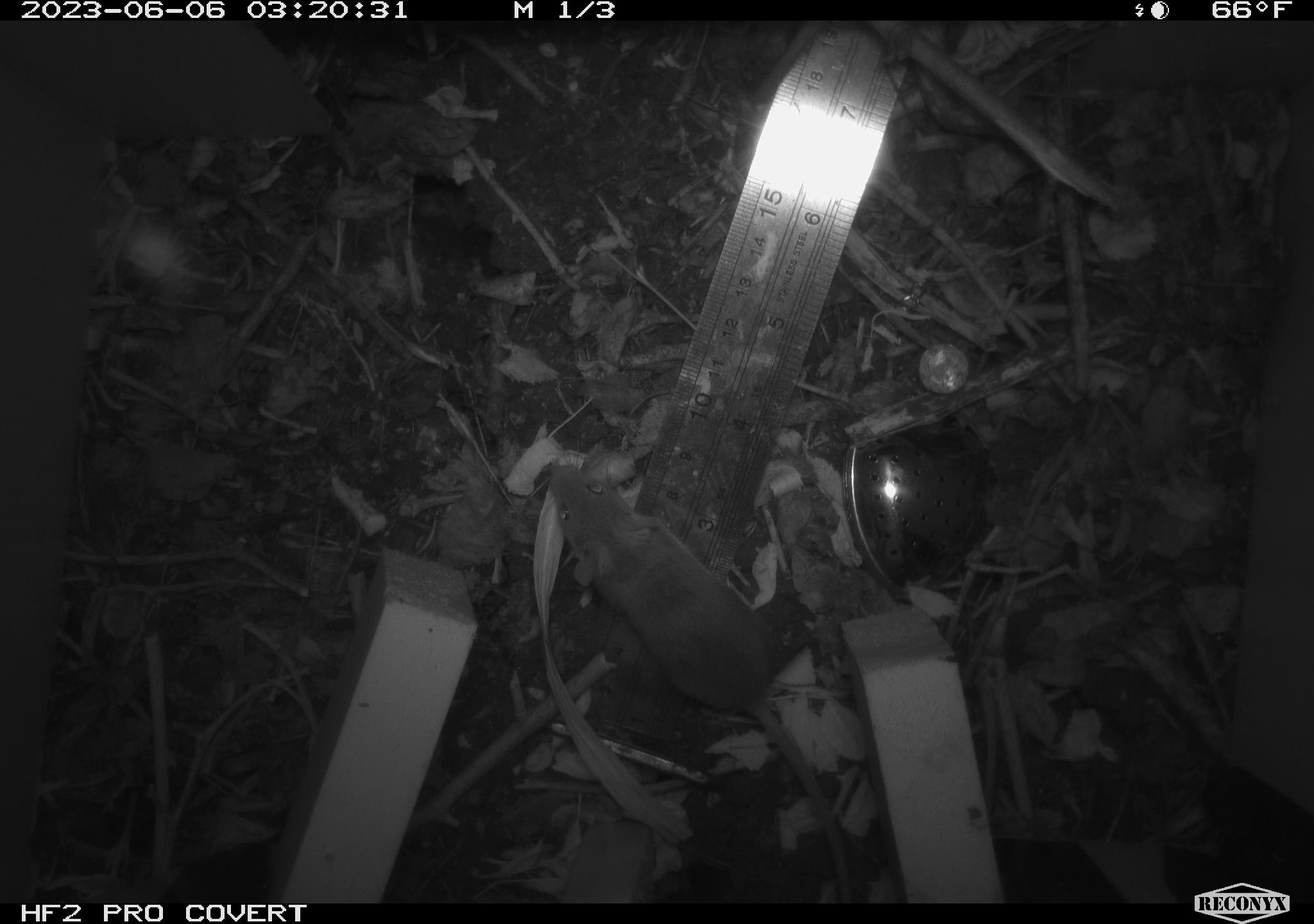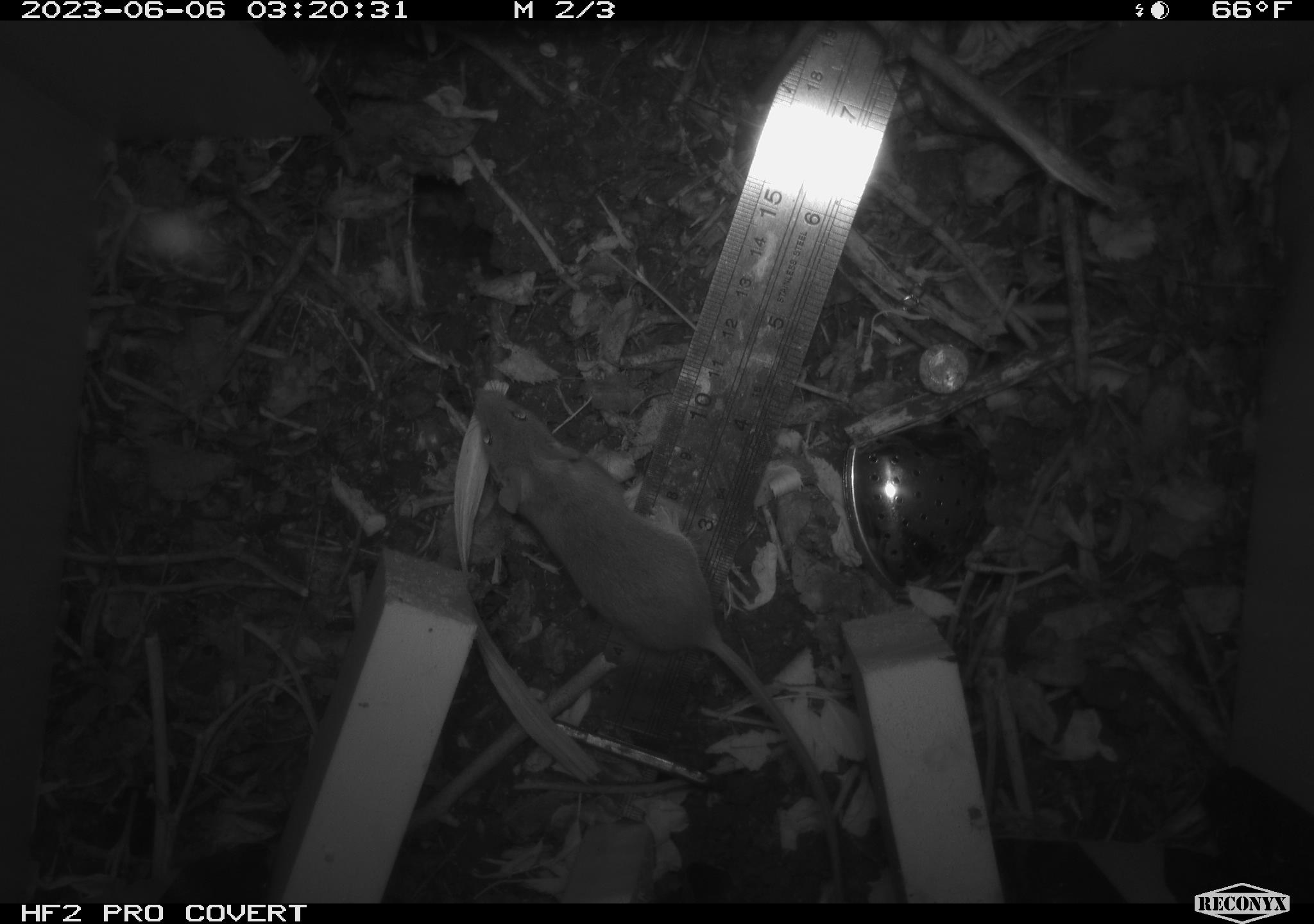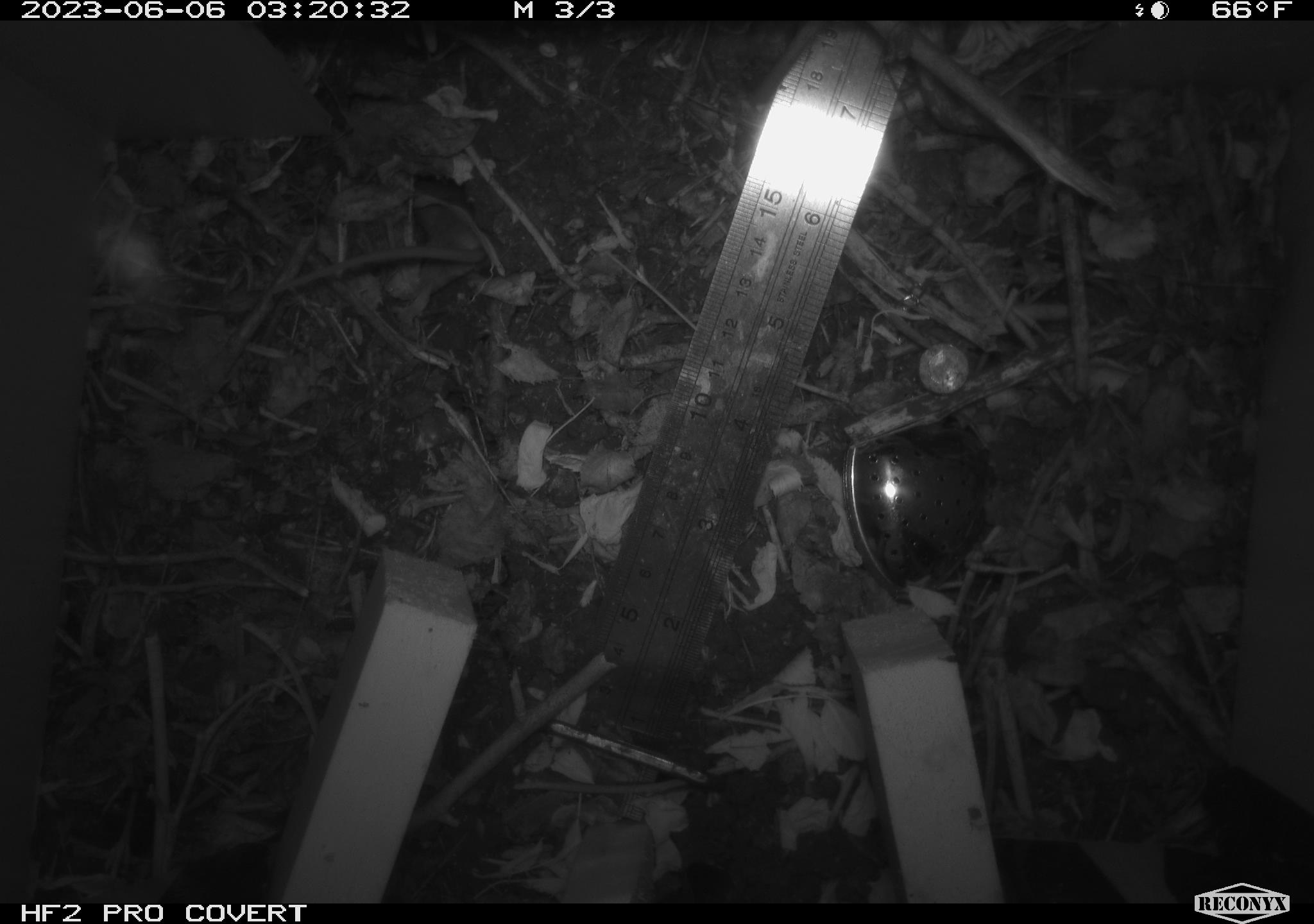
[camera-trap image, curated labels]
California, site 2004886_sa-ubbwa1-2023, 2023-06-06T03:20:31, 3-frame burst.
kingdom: Animalia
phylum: Chordata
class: Mammalia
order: Rodentia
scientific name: Rodentia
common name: rodent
Rodent (Rodentia).